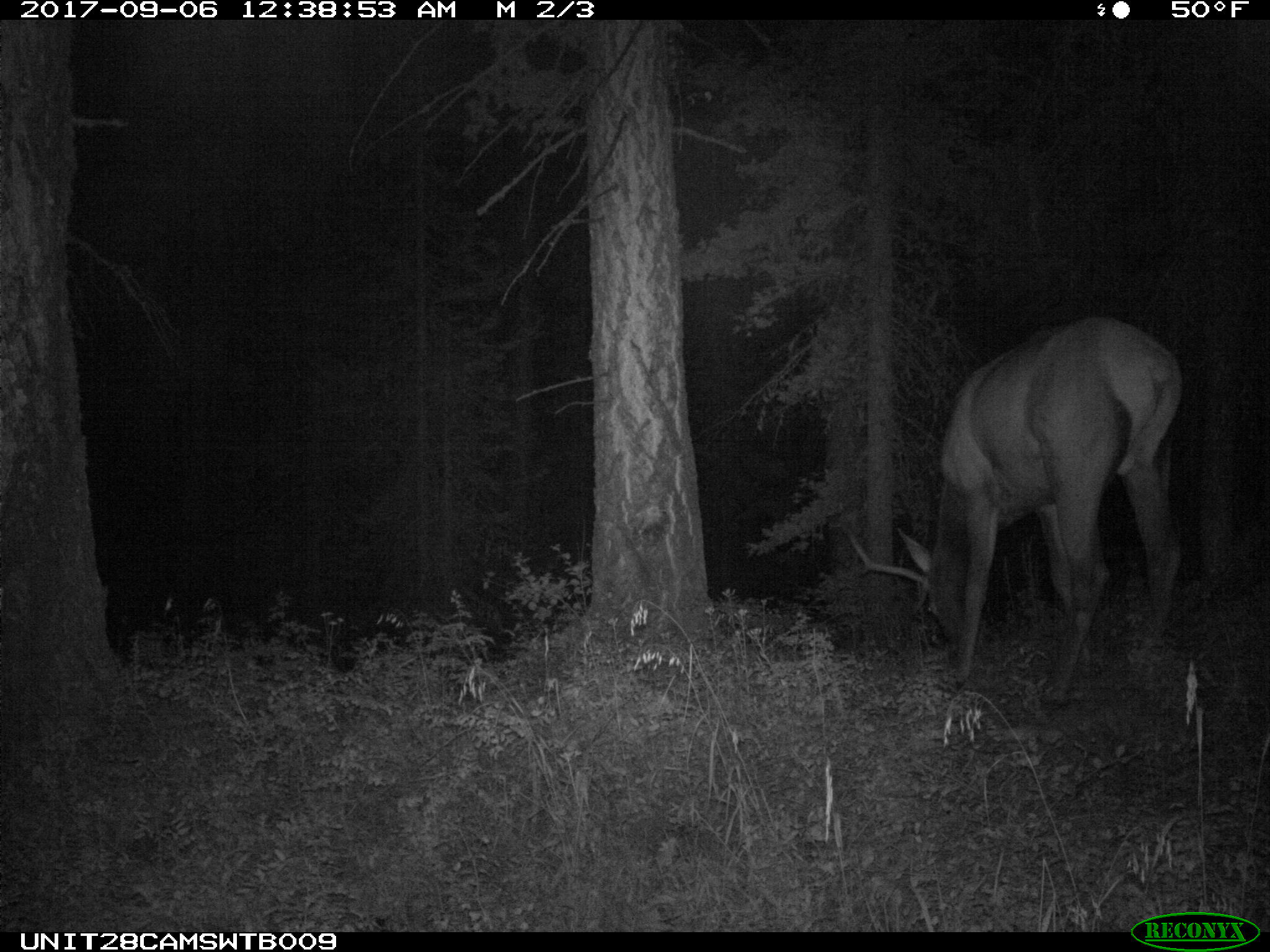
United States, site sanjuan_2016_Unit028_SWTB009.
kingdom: Animalia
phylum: Chordata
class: Mammalia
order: Artiodactyla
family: Cervidae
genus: Cervus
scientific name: Cervus elaphus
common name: red deer